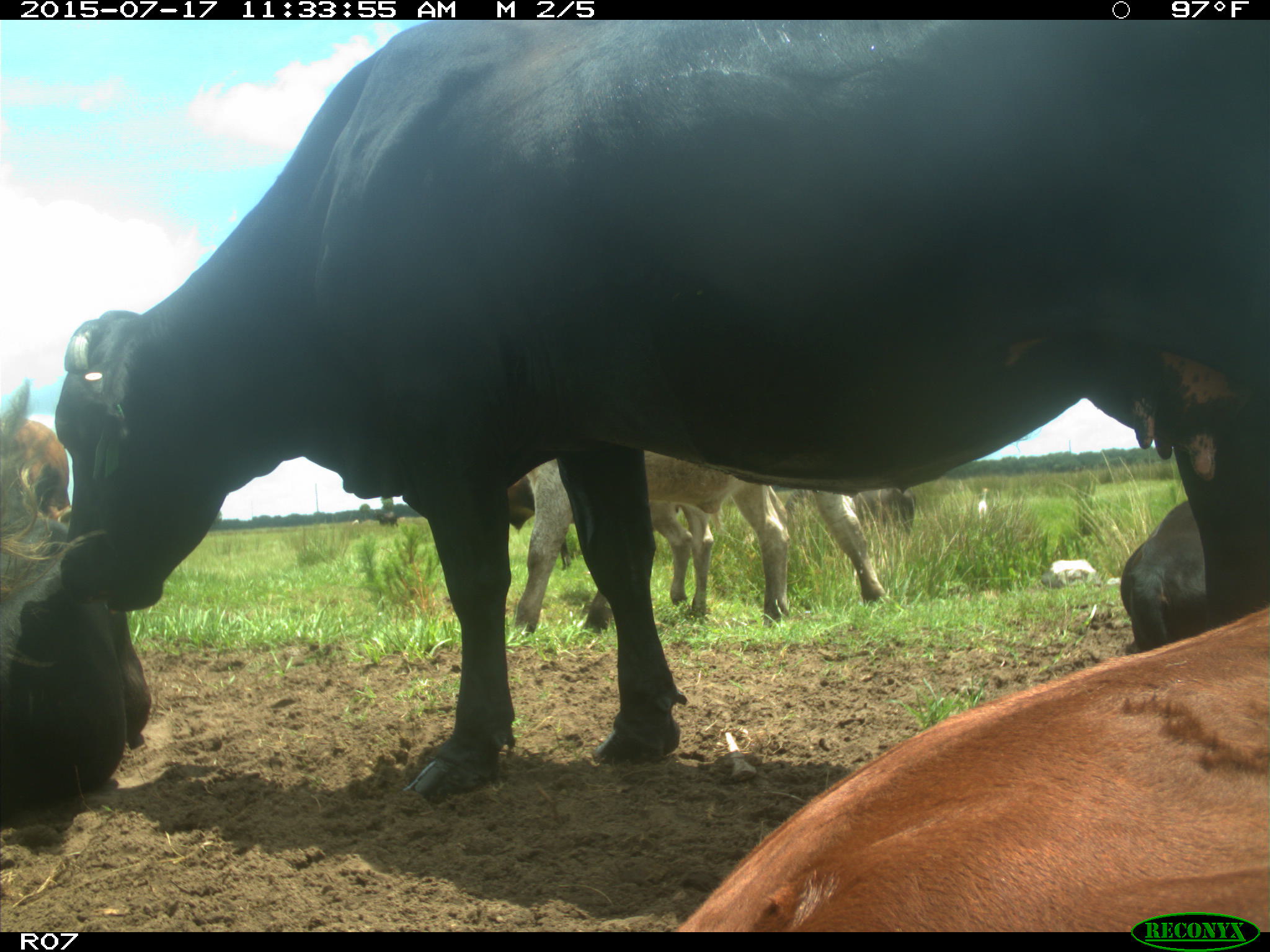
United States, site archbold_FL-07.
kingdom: Animalia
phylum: Chordata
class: Mammalia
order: Artiodactyla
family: Bovidae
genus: Bos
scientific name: Bos taurus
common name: domestic cow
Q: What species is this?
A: Bos taurus (domestic cow).